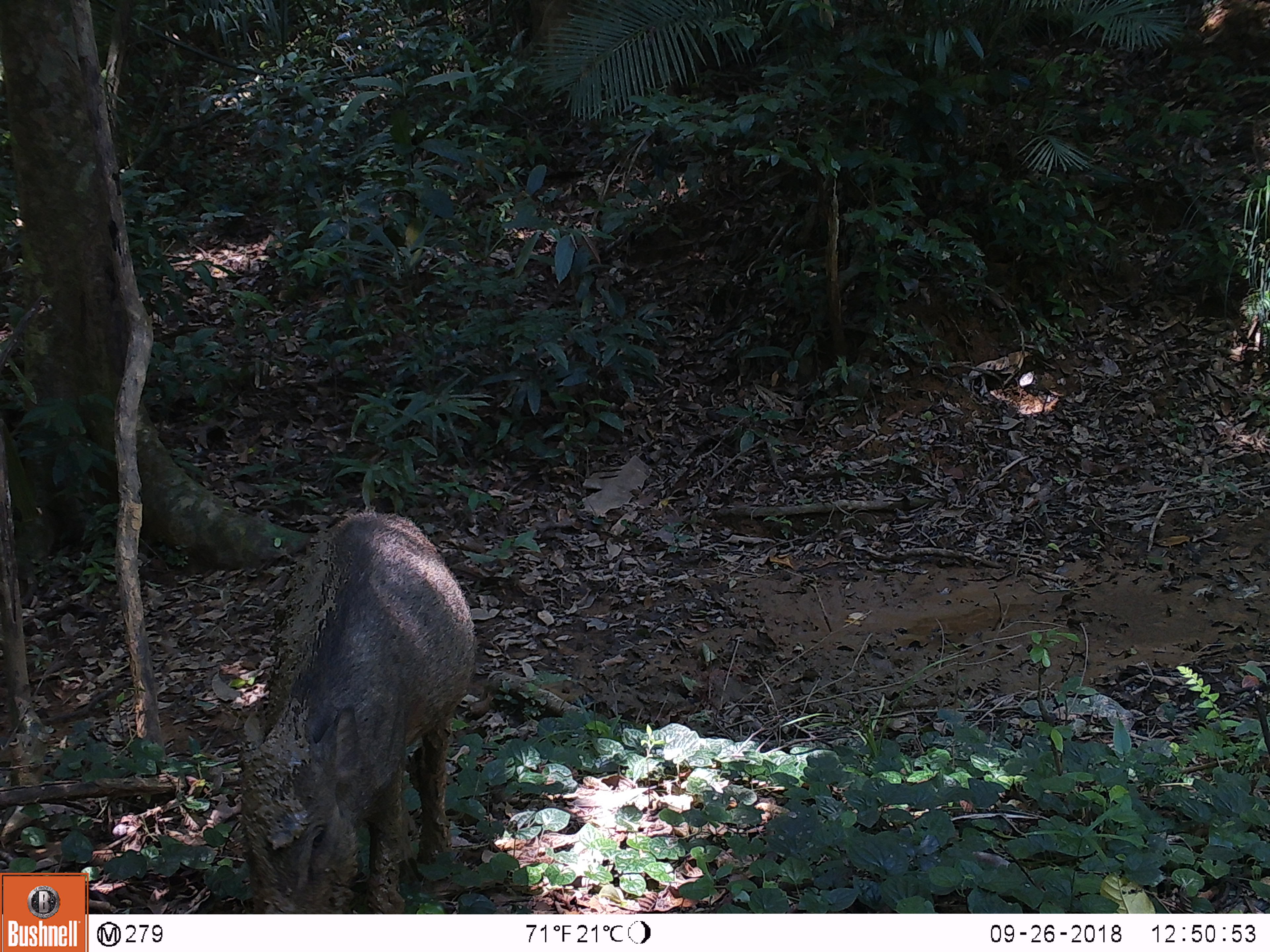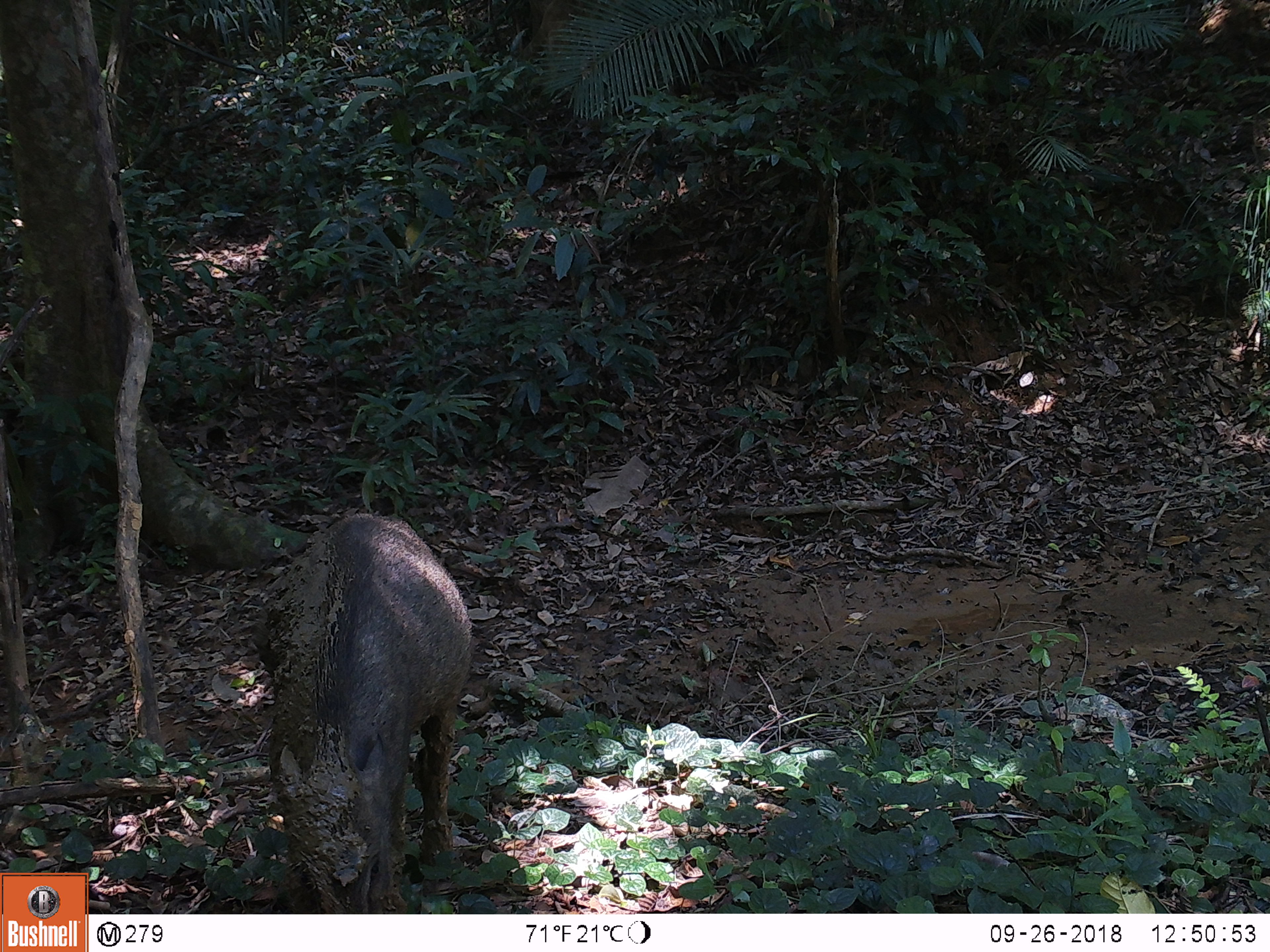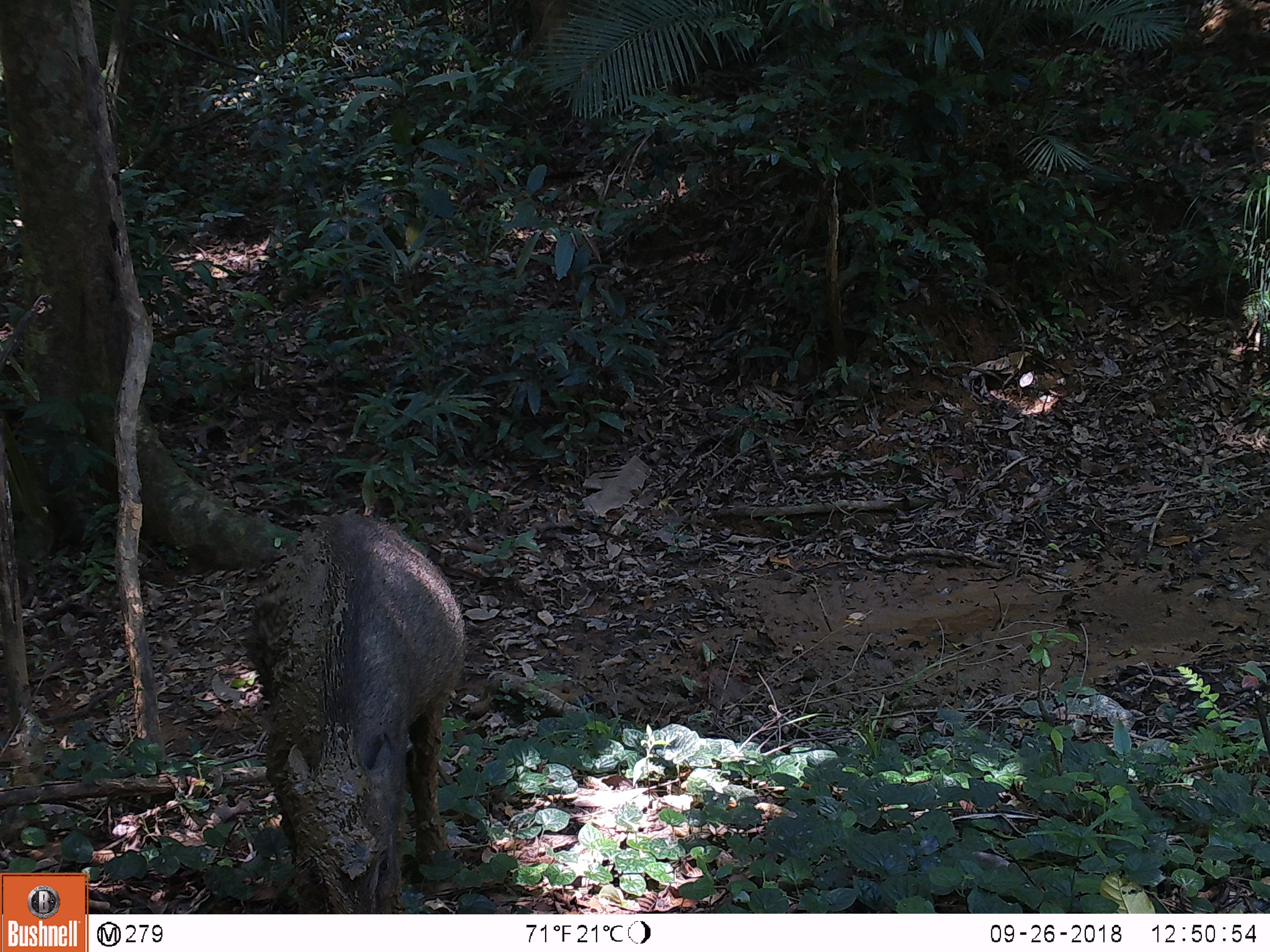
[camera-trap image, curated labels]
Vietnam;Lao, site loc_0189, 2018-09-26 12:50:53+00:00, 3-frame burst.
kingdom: Animalia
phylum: Chordata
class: Mammalia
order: Artiodactyla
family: Suidae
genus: Sus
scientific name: Sus scrofa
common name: eurasian wild pig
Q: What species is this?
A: Eurasian wild pig (Sus scrofa).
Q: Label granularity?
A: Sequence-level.